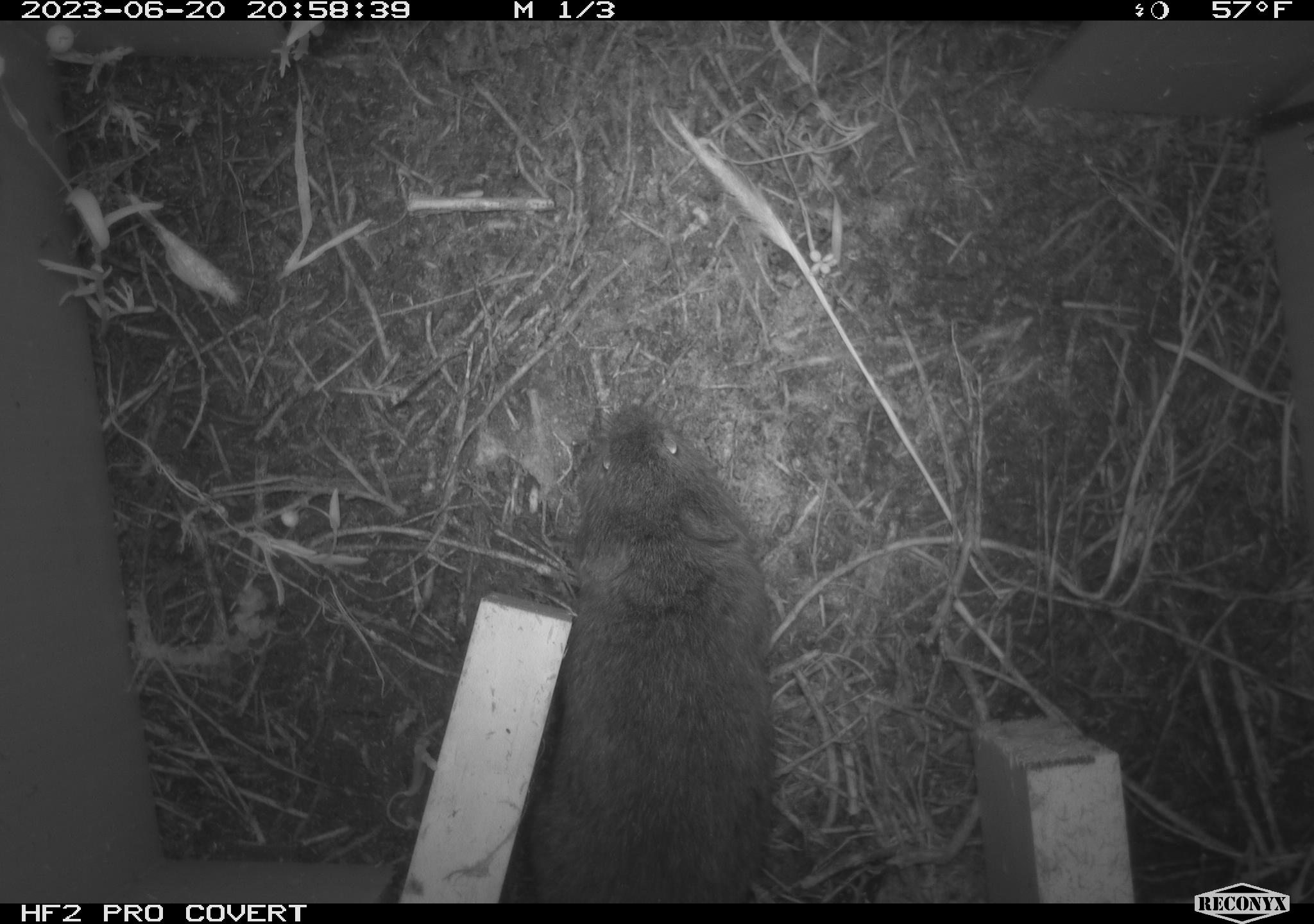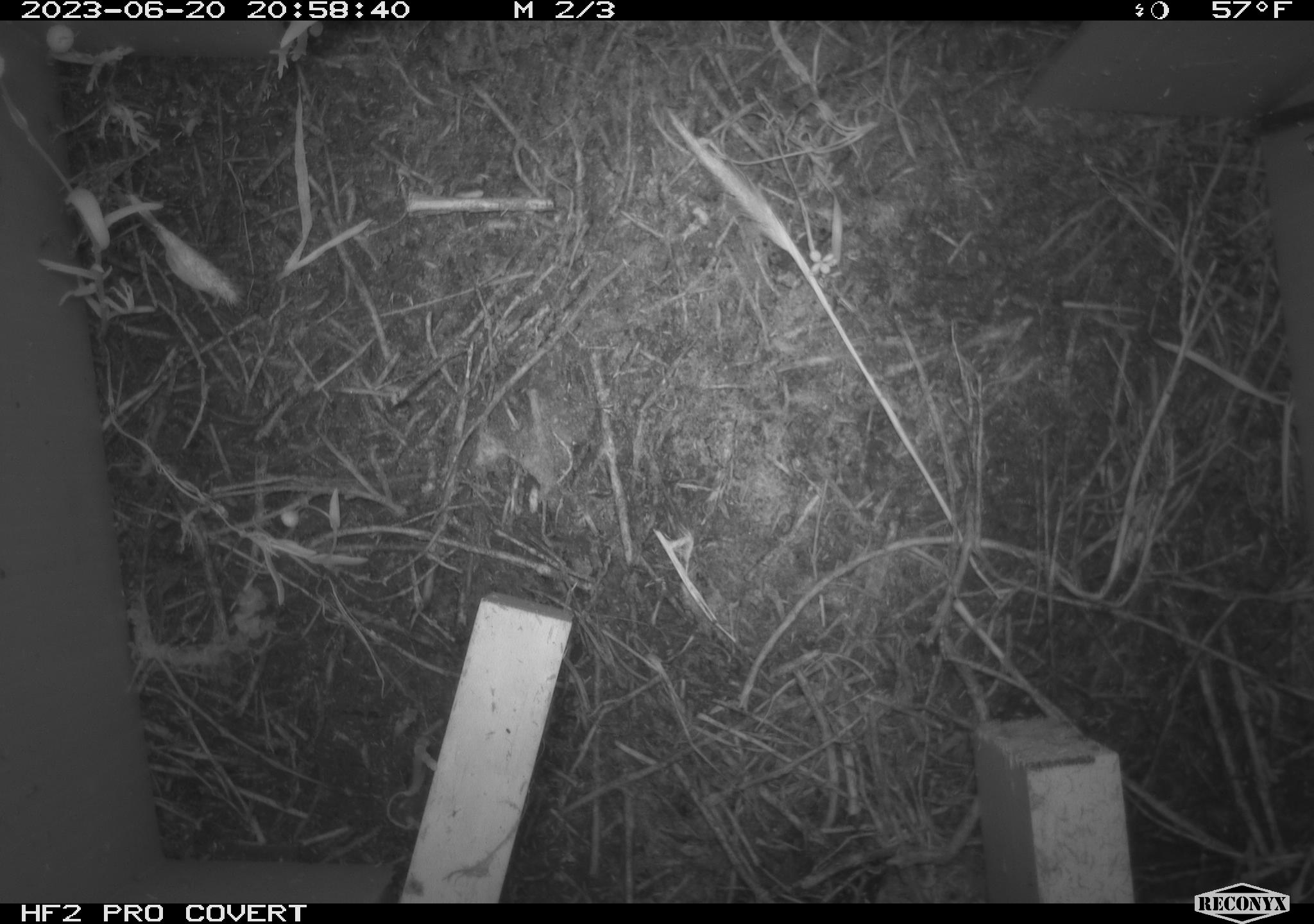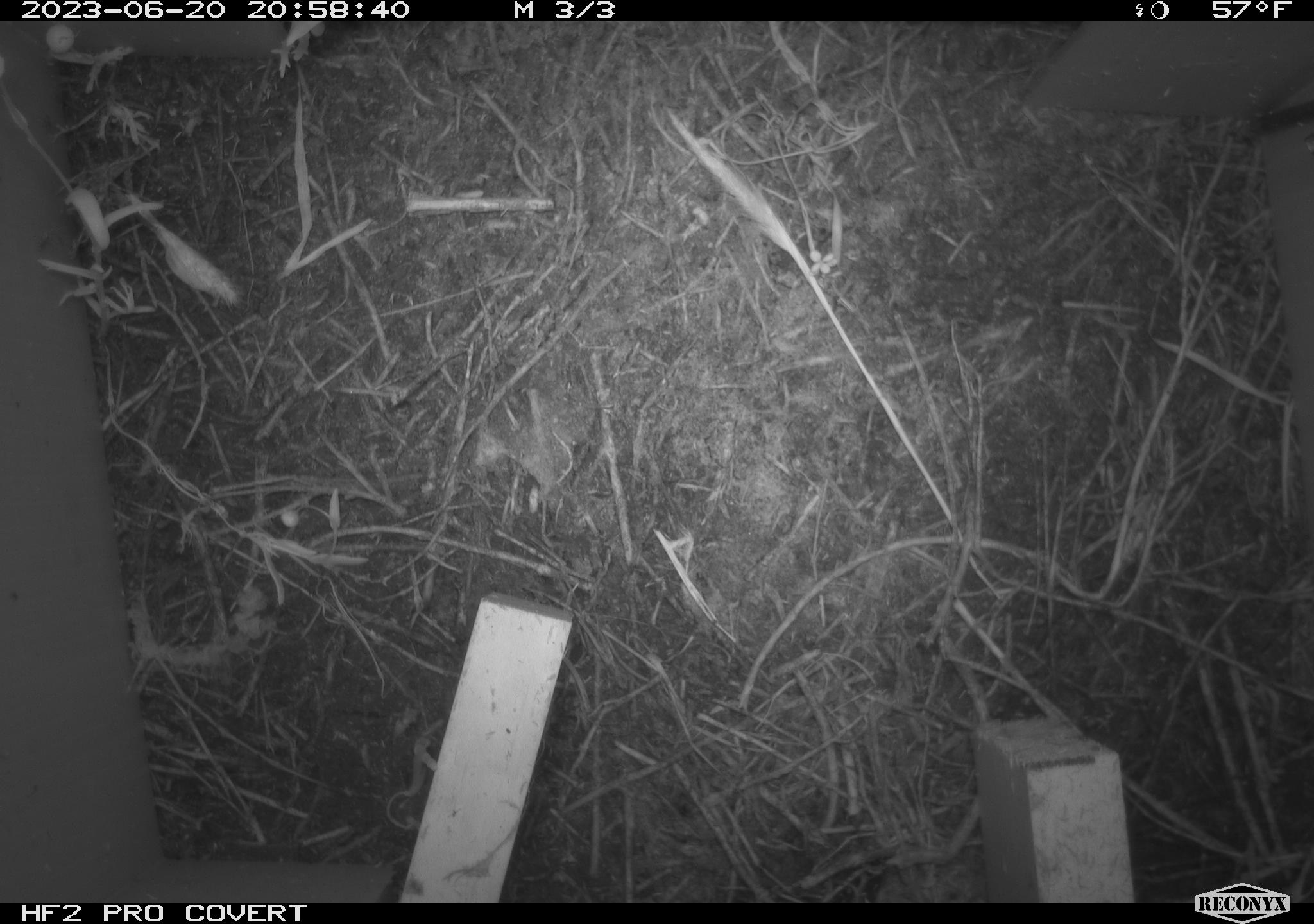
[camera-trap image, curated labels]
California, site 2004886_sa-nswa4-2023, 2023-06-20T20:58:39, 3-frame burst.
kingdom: Animalia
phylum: Chordata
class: Mammalia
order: Rodentia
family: Cricetidae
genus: Microtus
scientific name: Microtus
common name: meadow vole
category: microtus species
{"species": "microtus species (meadow vole) (Microtus)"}